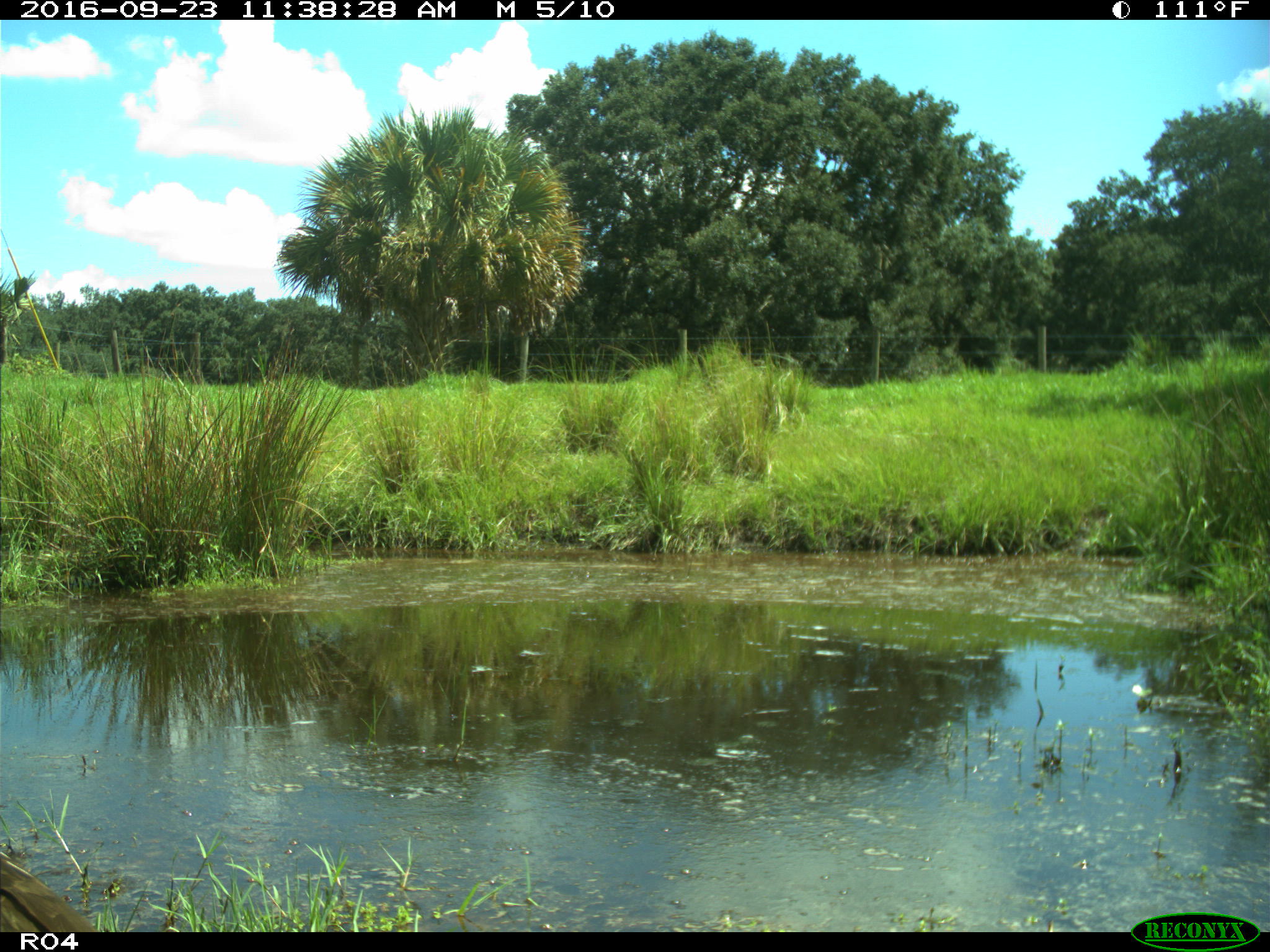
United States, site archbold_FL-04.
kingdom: Animalia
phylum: Chordata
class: Aves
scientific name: Aves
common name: birds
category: unidentified bird